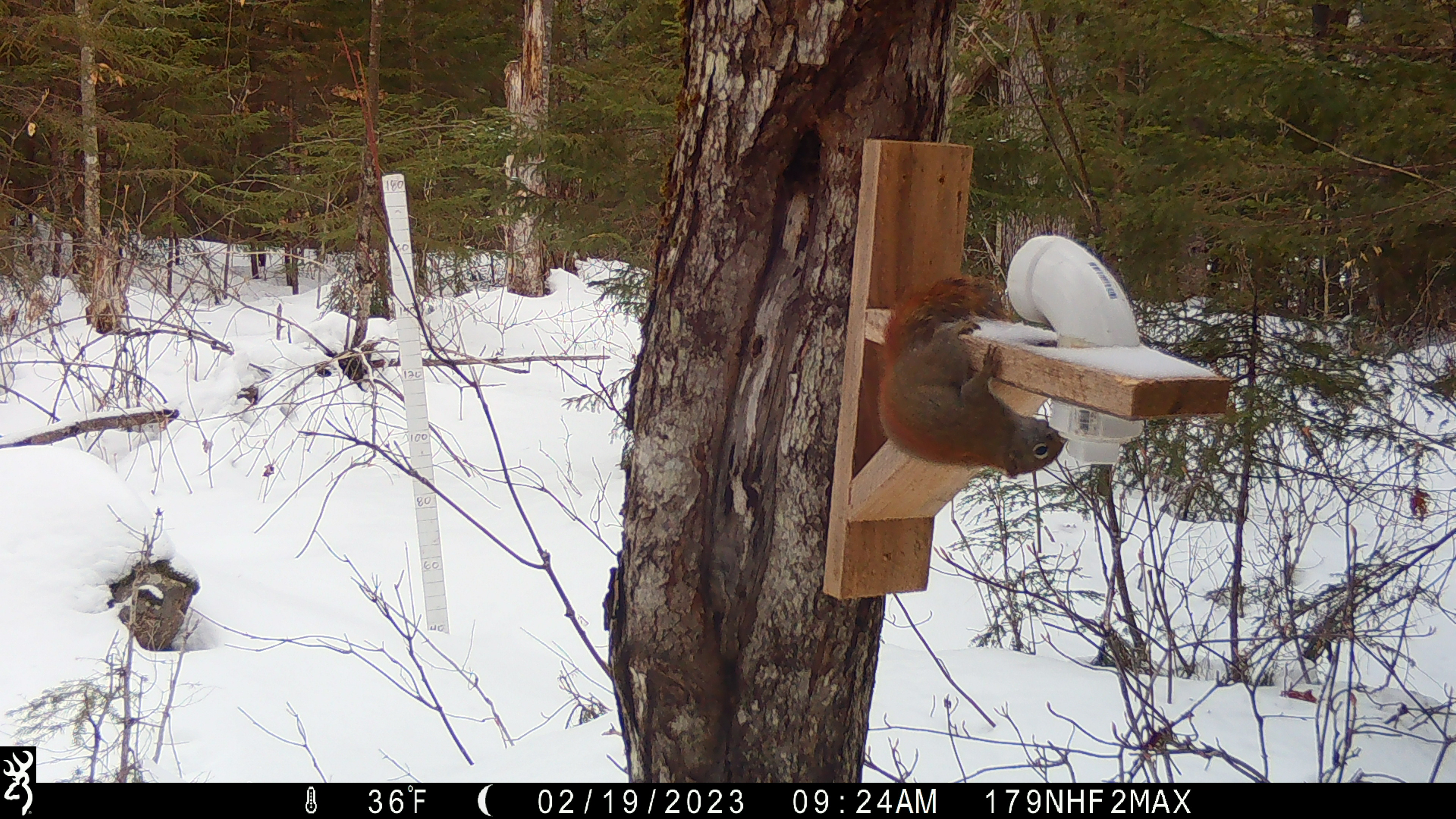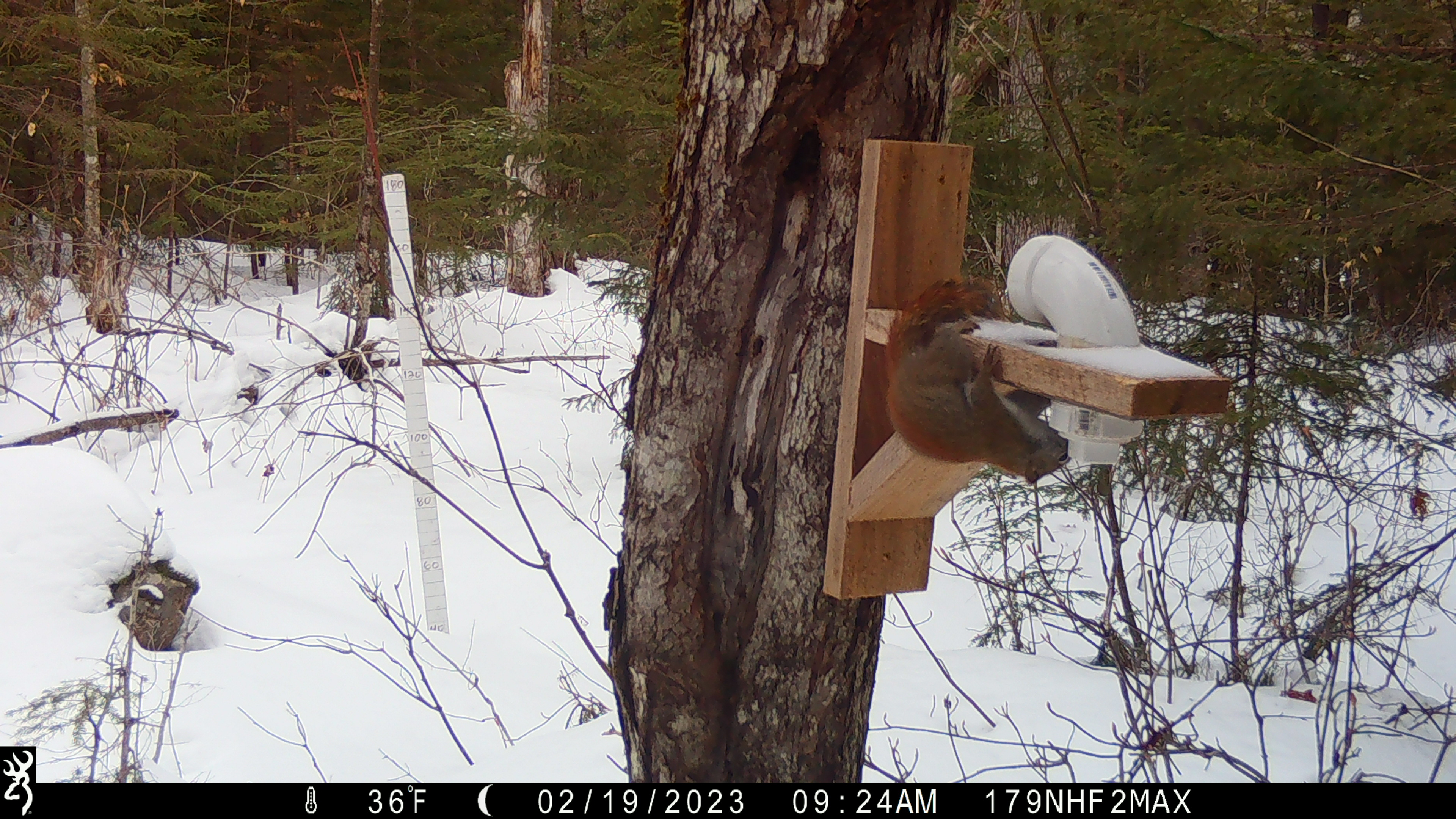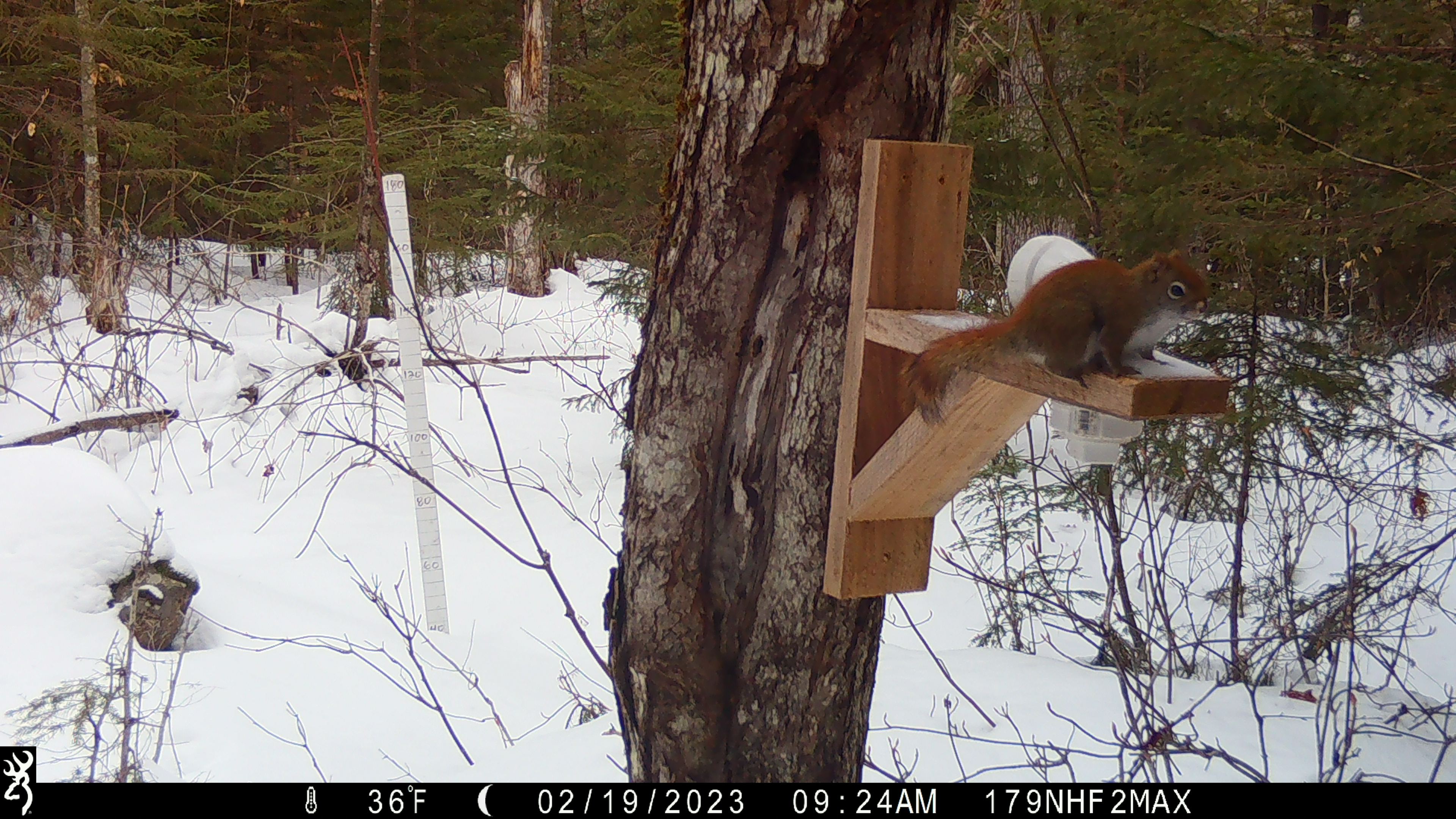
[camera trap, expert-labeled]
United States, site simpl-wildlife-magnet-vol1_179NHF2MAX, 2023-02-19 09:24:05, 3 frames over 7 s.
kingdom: Animalia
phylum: Chordata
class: Mammalia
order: Rodentia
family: Sciuridae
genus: Tamiasciurus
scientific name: Tamiasciurus hudsonicus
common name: red squirrel